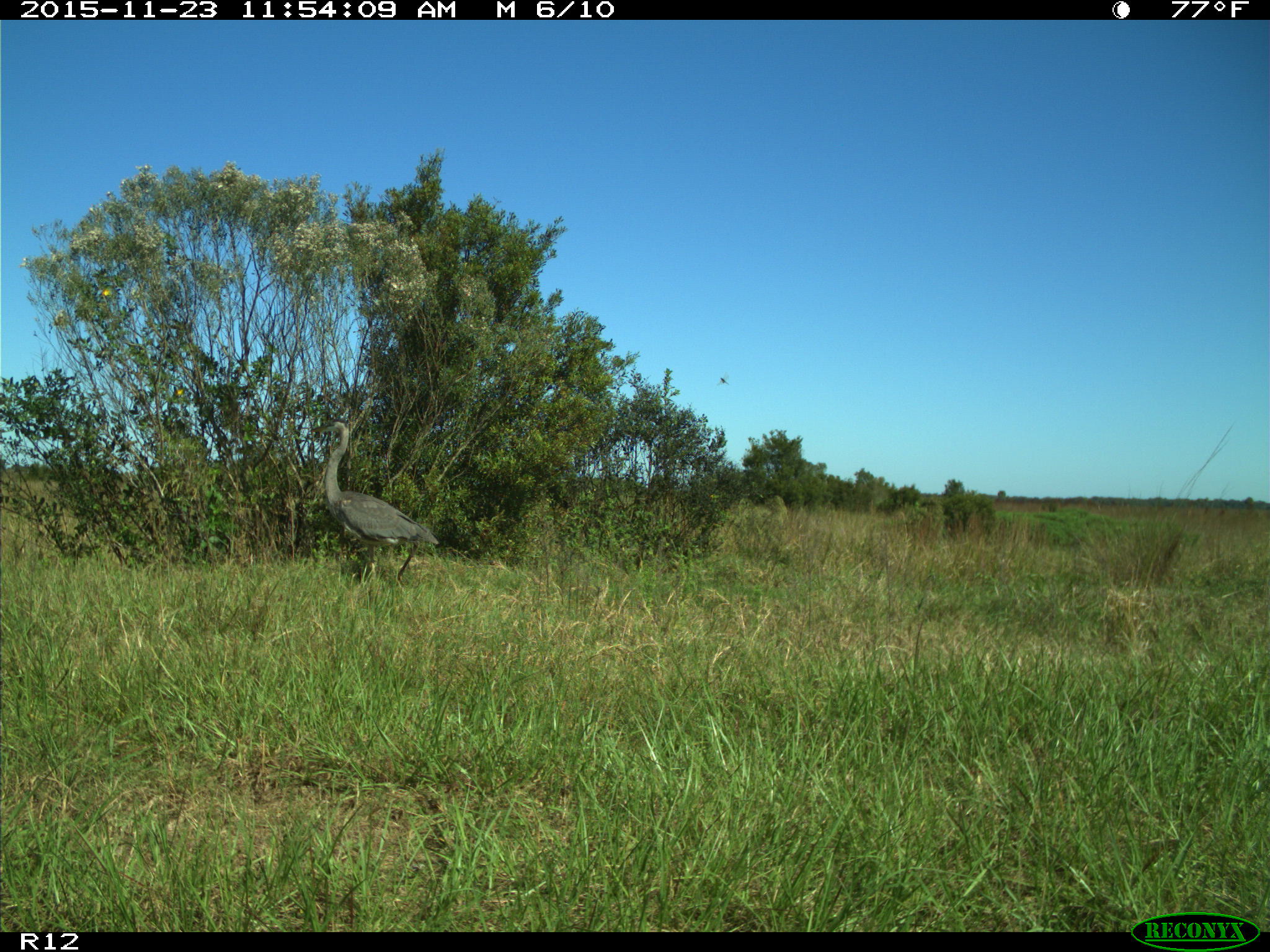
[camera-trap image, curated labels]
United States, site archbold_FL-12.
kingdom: Animalia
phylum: Chordata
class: Aves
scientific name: Aves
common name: birds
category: unidentified bird